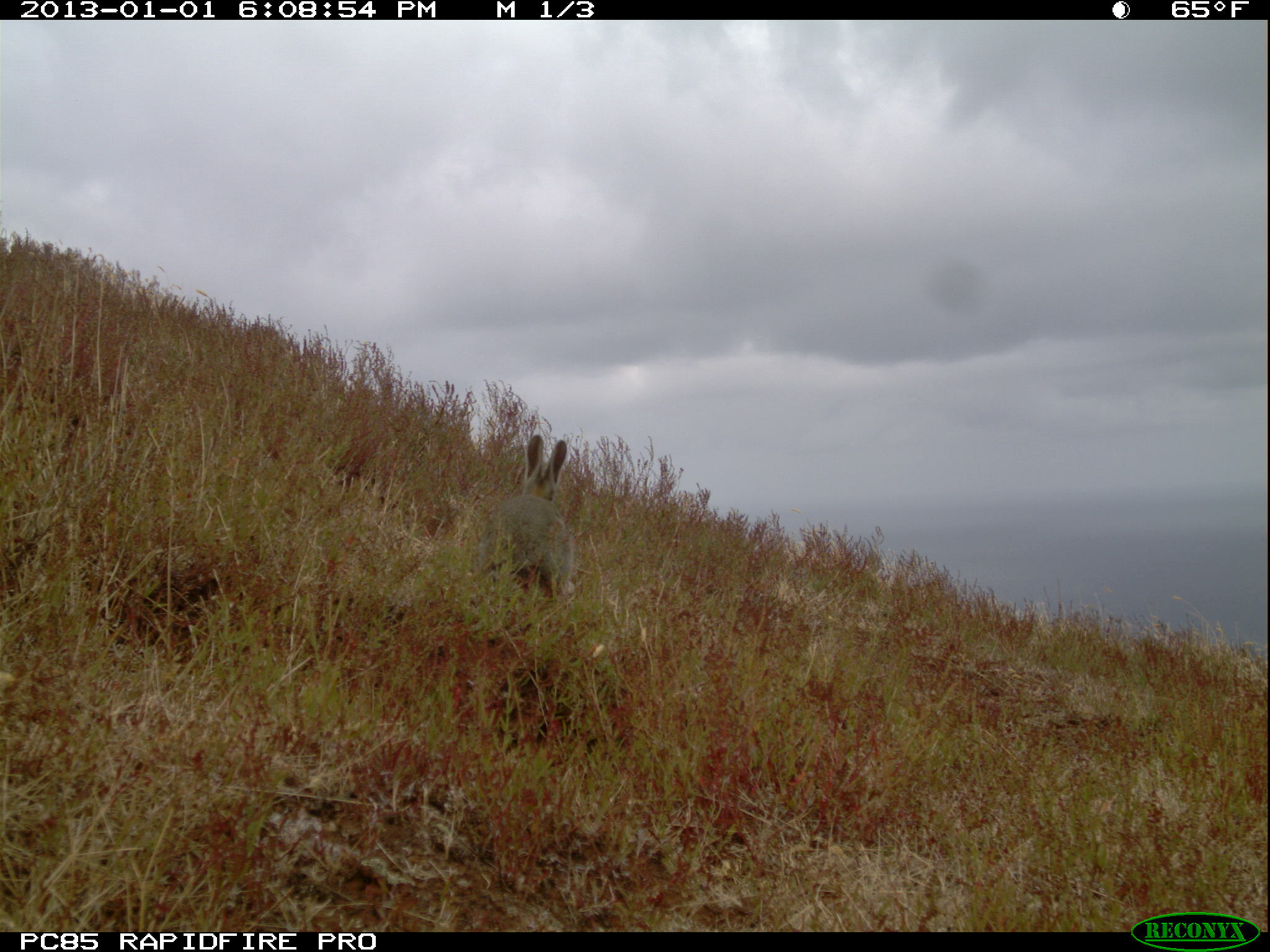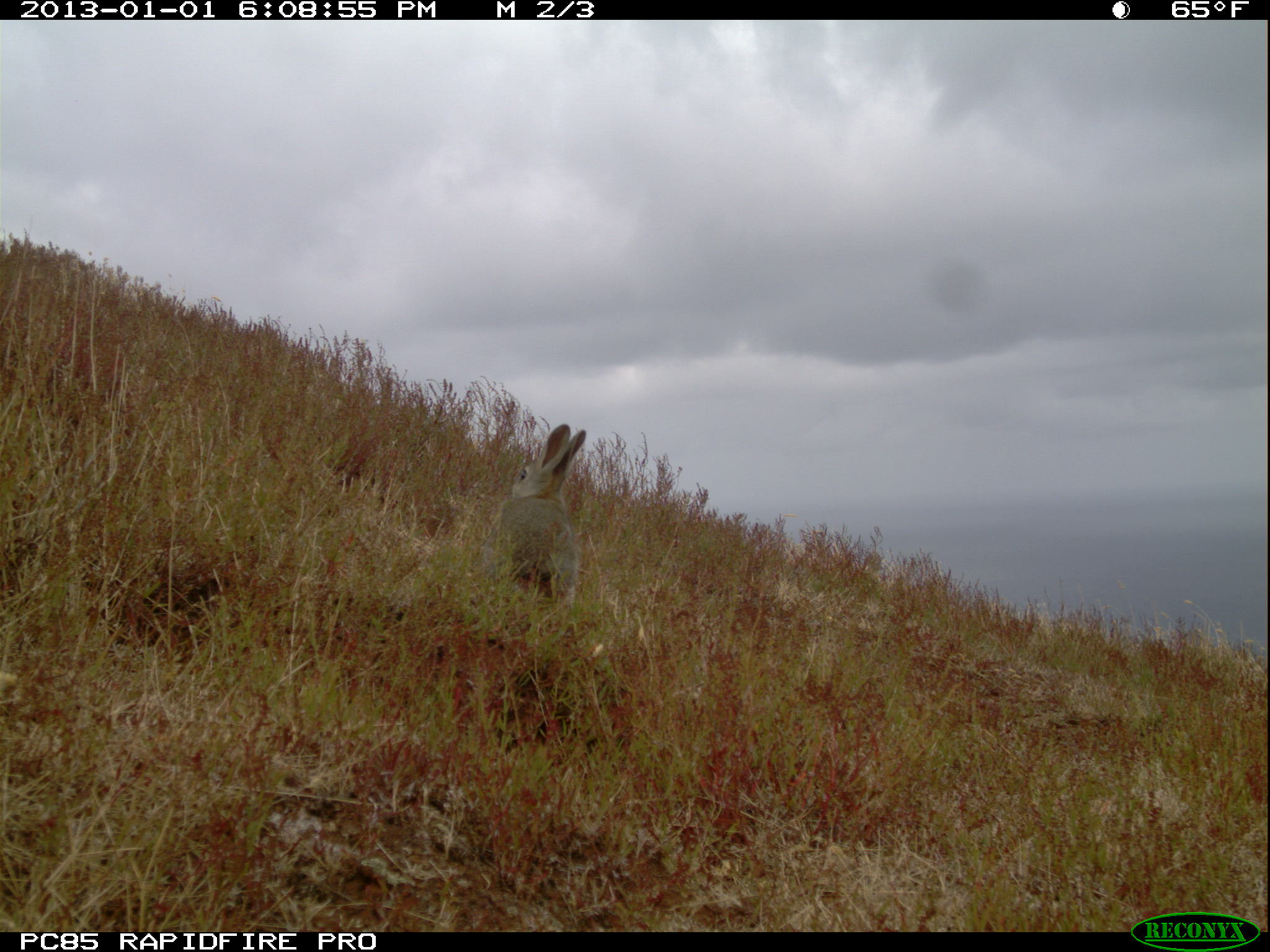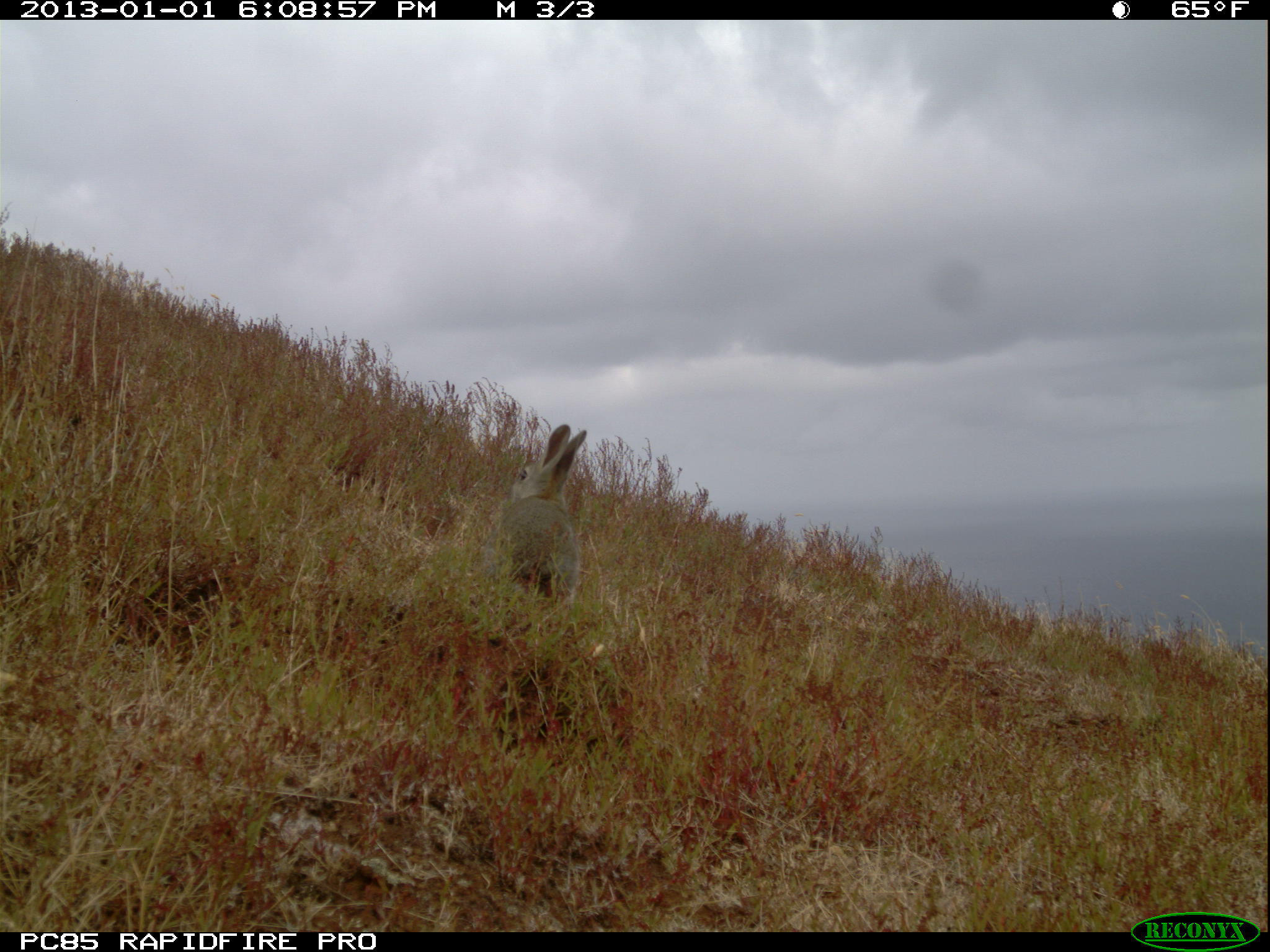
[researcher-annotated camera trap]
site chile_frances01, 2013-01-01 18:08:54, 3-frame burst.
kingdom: Animalia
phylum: Chordata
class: Mammalia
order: Lagomorpha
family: Leporidae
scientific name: Leporidae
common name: rabbits and hares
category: rabbit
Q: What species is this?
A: Rabbit (rabbits and hares) (Leporidae).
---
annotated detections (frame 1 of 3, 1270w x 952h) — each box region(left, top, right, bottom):
rabbit: region(477, 433, 571, 605)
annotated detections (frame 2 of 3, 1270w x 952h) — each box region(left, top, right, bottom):
rabbit: region(485, 421, 586, 611)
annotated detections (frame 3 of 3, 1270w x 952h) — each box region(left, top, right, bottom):
rabbit: region(490, 420, 587, 609)